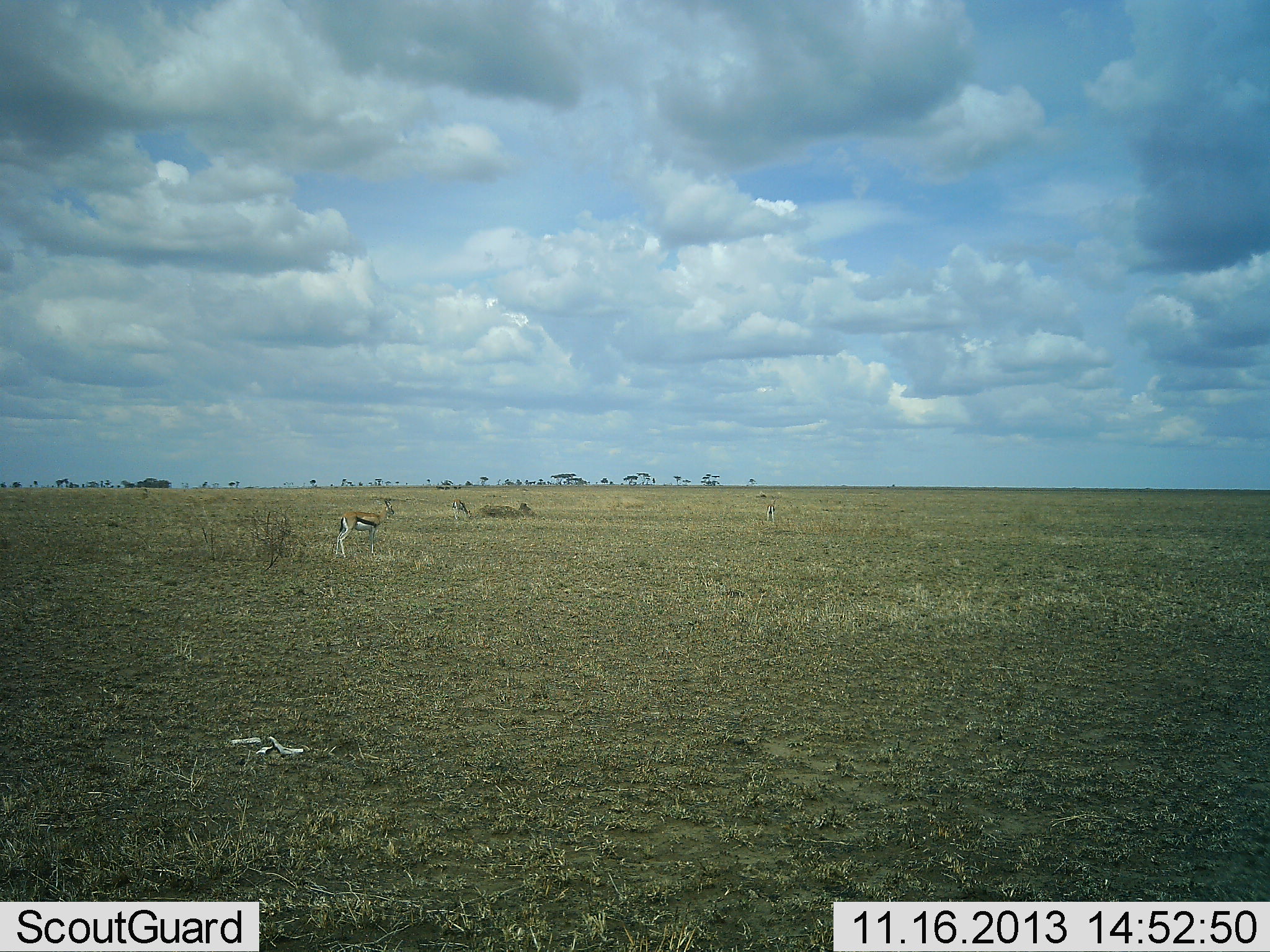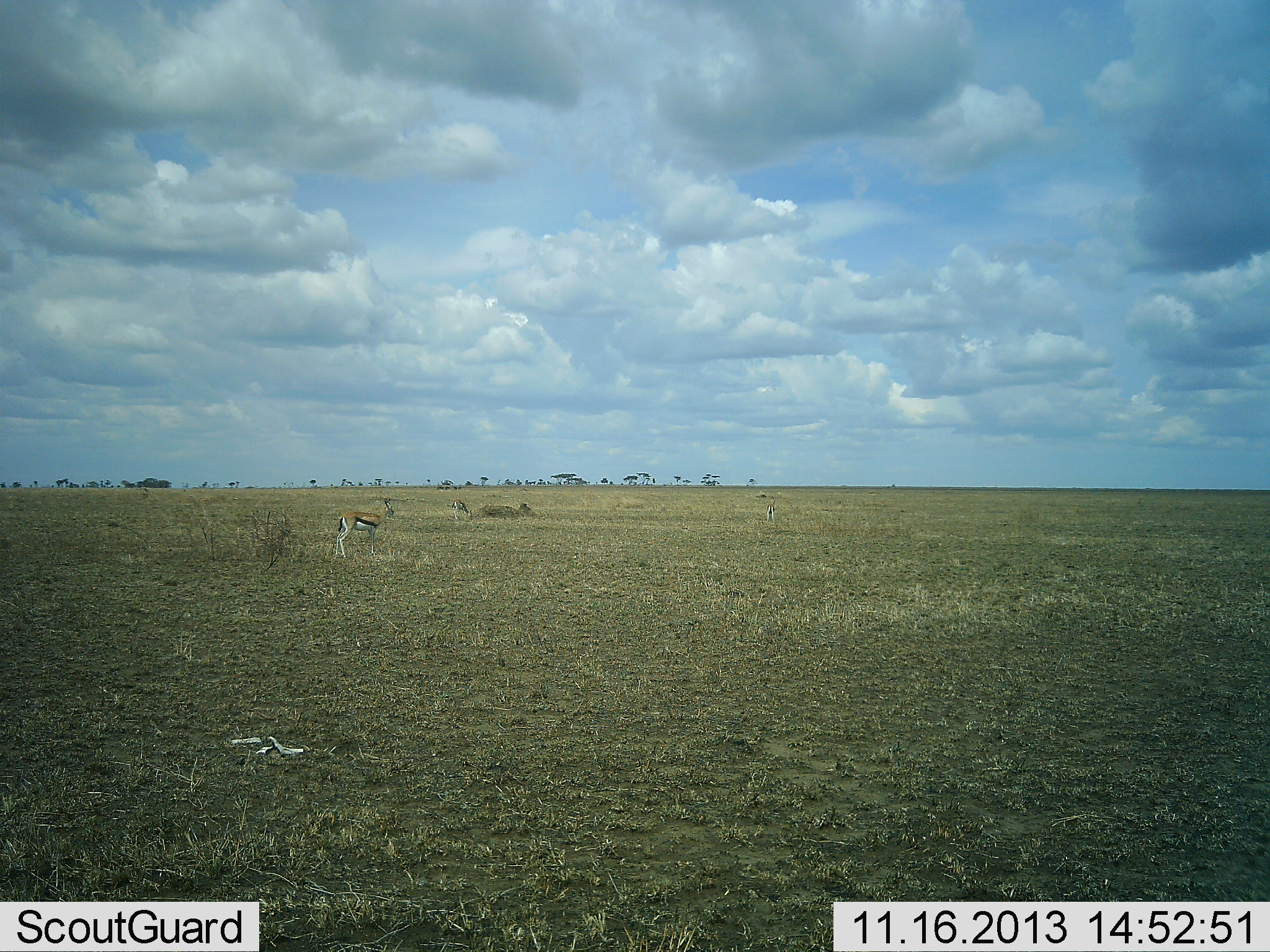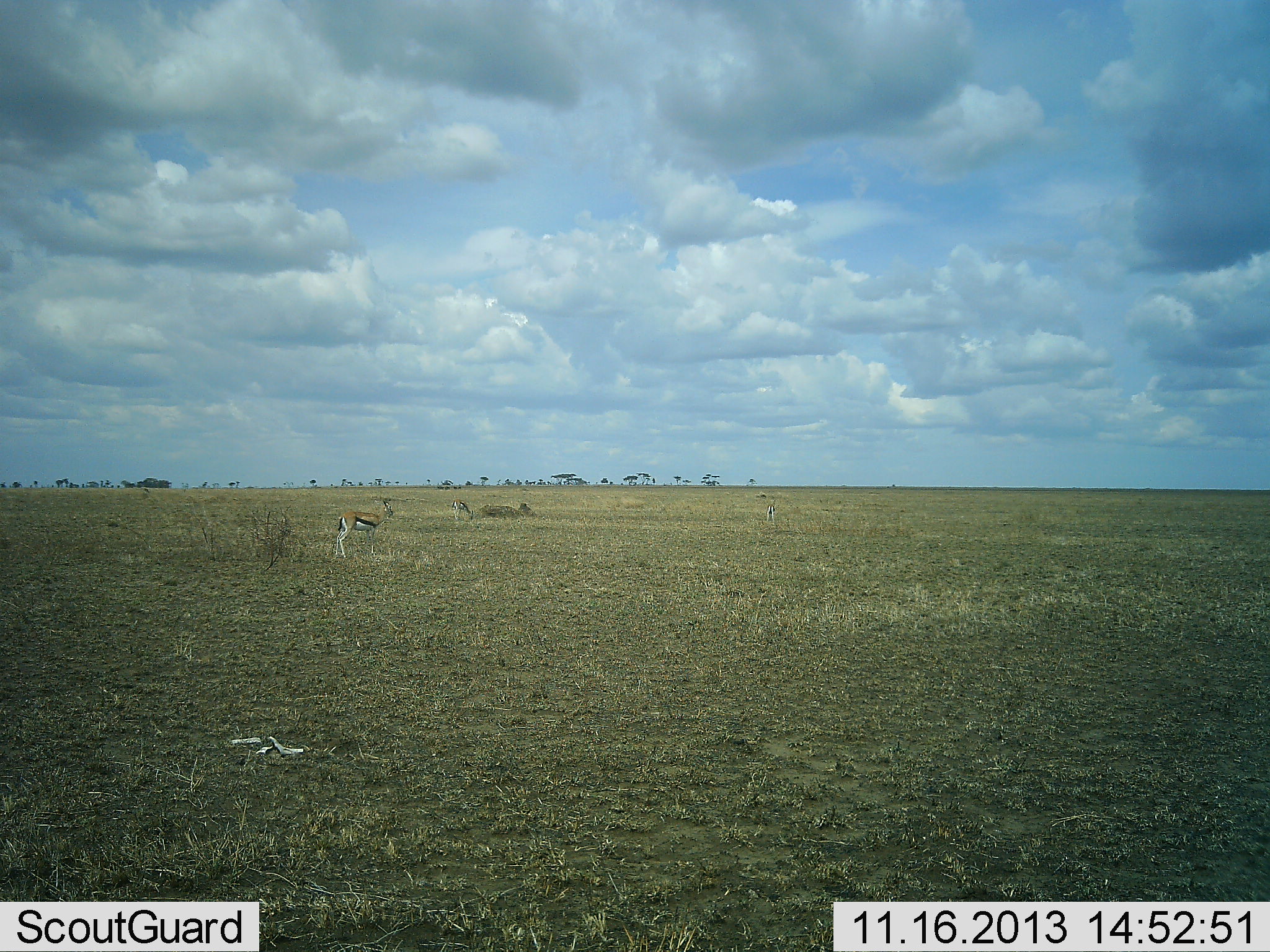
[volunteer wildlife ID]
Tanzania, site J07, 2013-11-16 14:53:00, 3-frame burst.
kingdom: Animalia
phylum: Chordata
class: Mammalia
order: Artiodactyla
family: Bovidae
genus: Eudorcas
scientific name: Eudorcas thomsonii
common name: thomson's gazelle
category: gazellethomsons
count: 2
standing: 100%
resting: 10%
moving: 0%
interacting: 0%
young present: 0%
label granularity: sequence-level